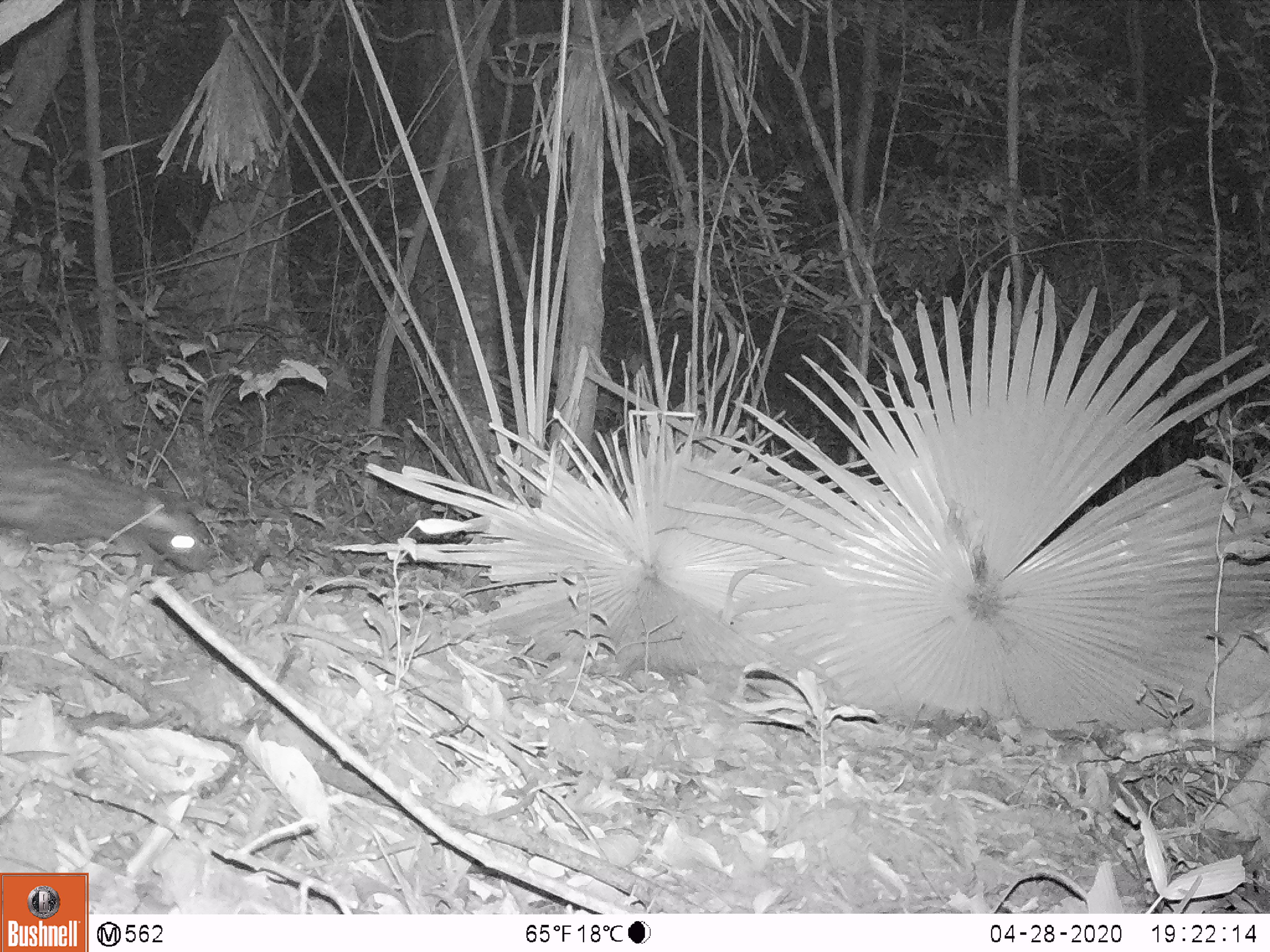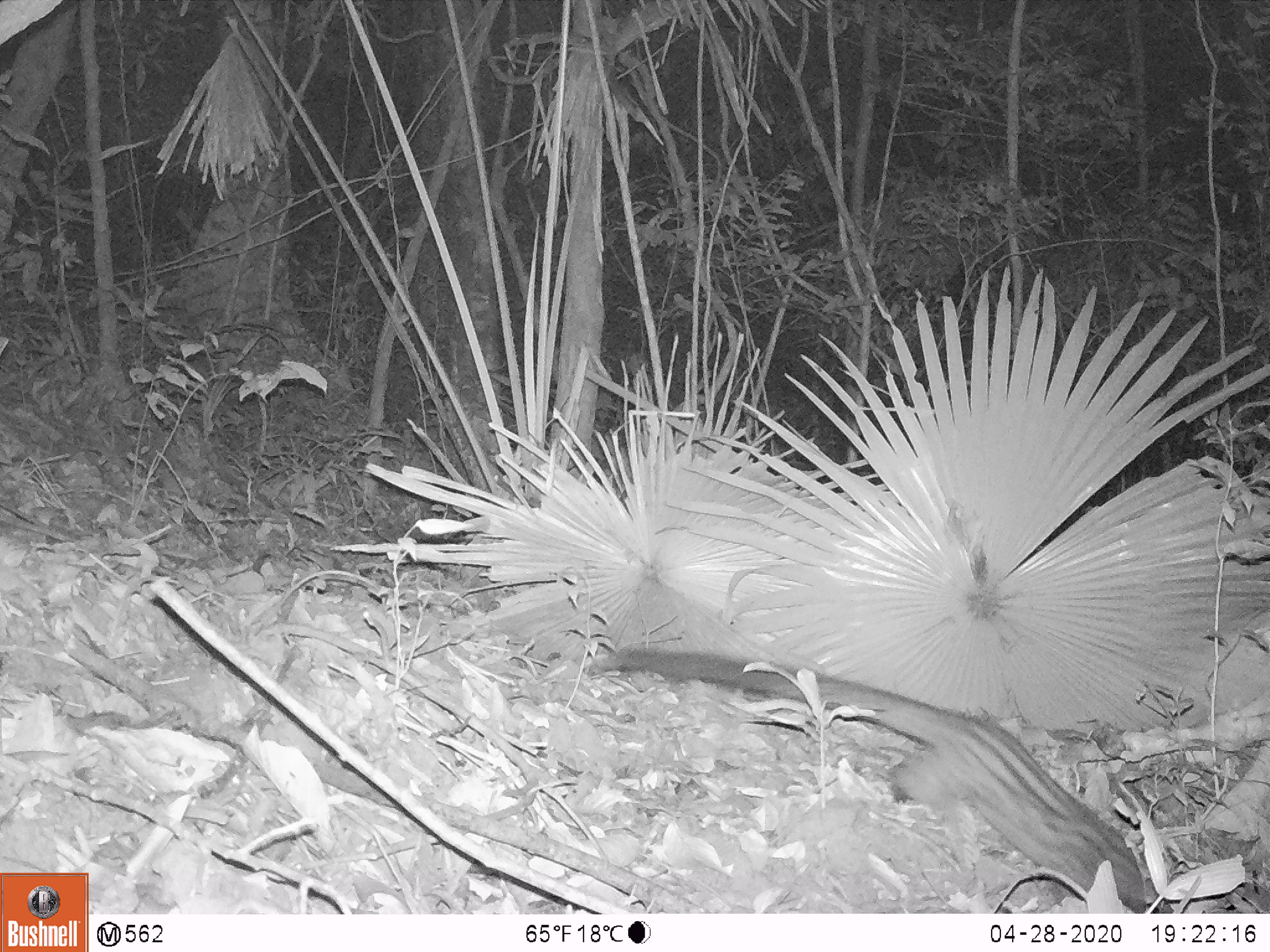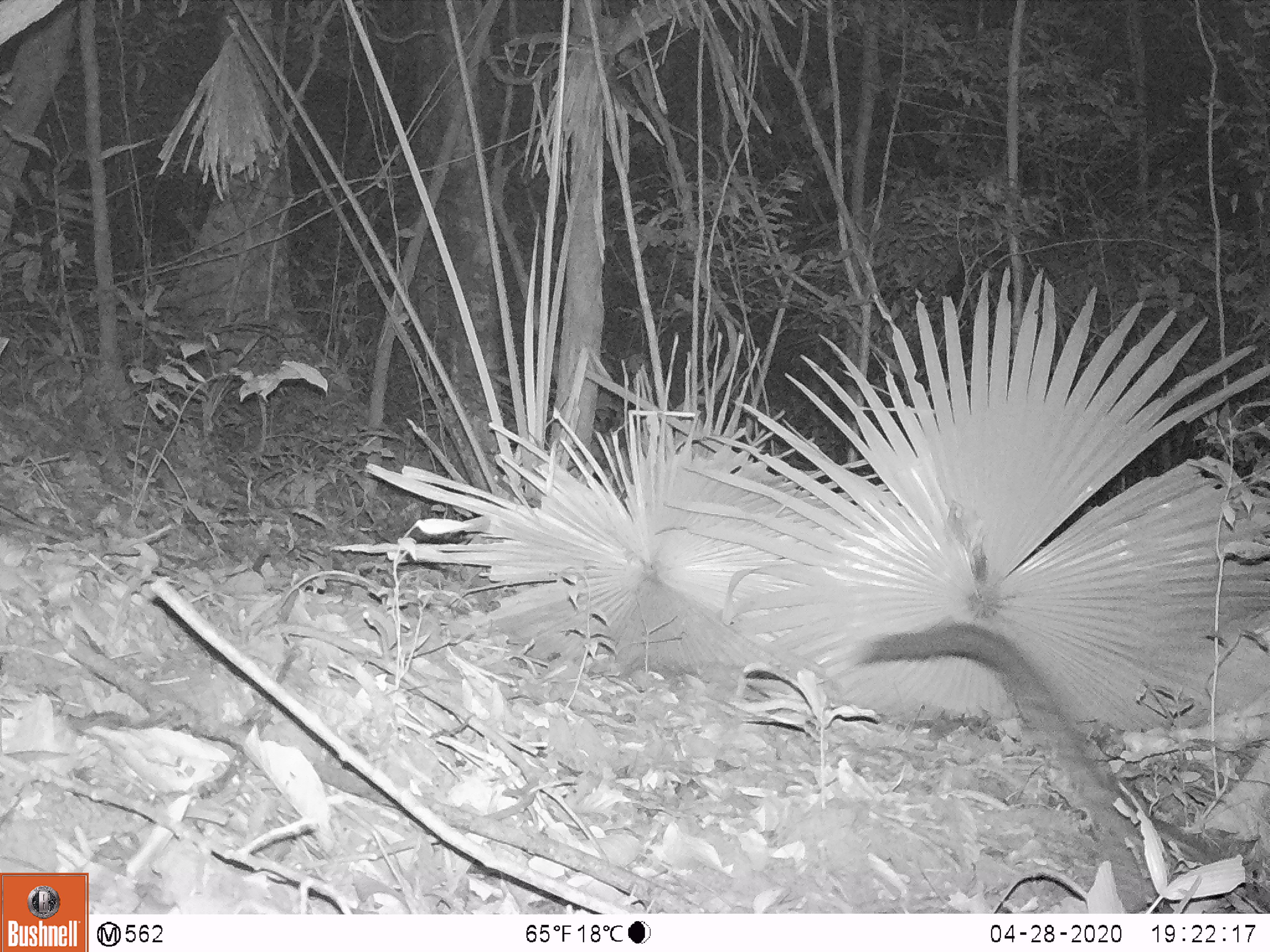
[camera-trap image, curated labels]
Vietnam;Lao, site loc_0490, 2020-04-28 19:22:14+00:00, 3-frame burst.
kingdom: Animalia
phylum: Chordata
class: Mammalia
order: Carnivora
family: Viverridae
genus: Paradoxurus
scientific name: Paradoxurus hermaphroditus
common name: common palm civet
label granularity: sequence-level